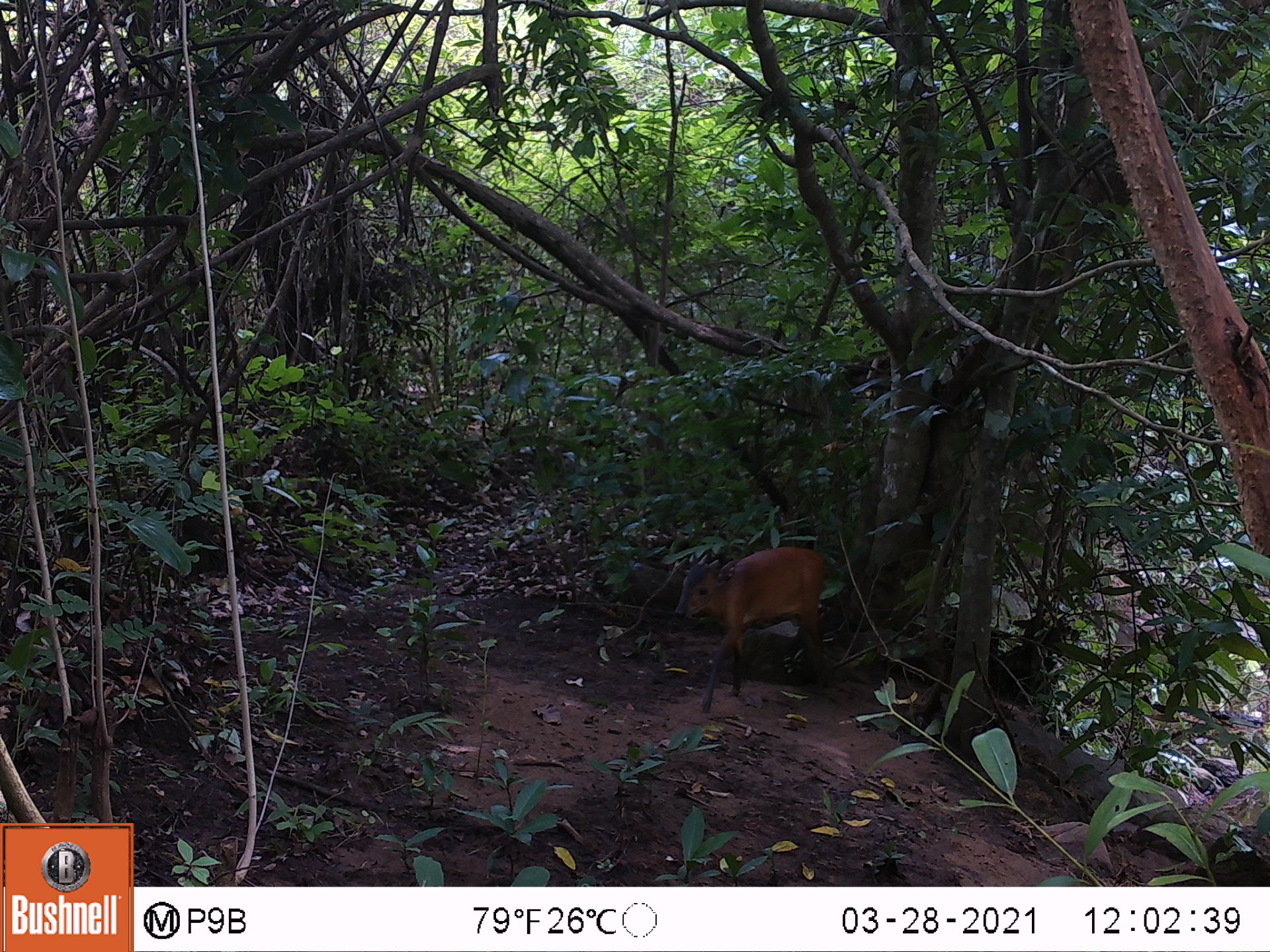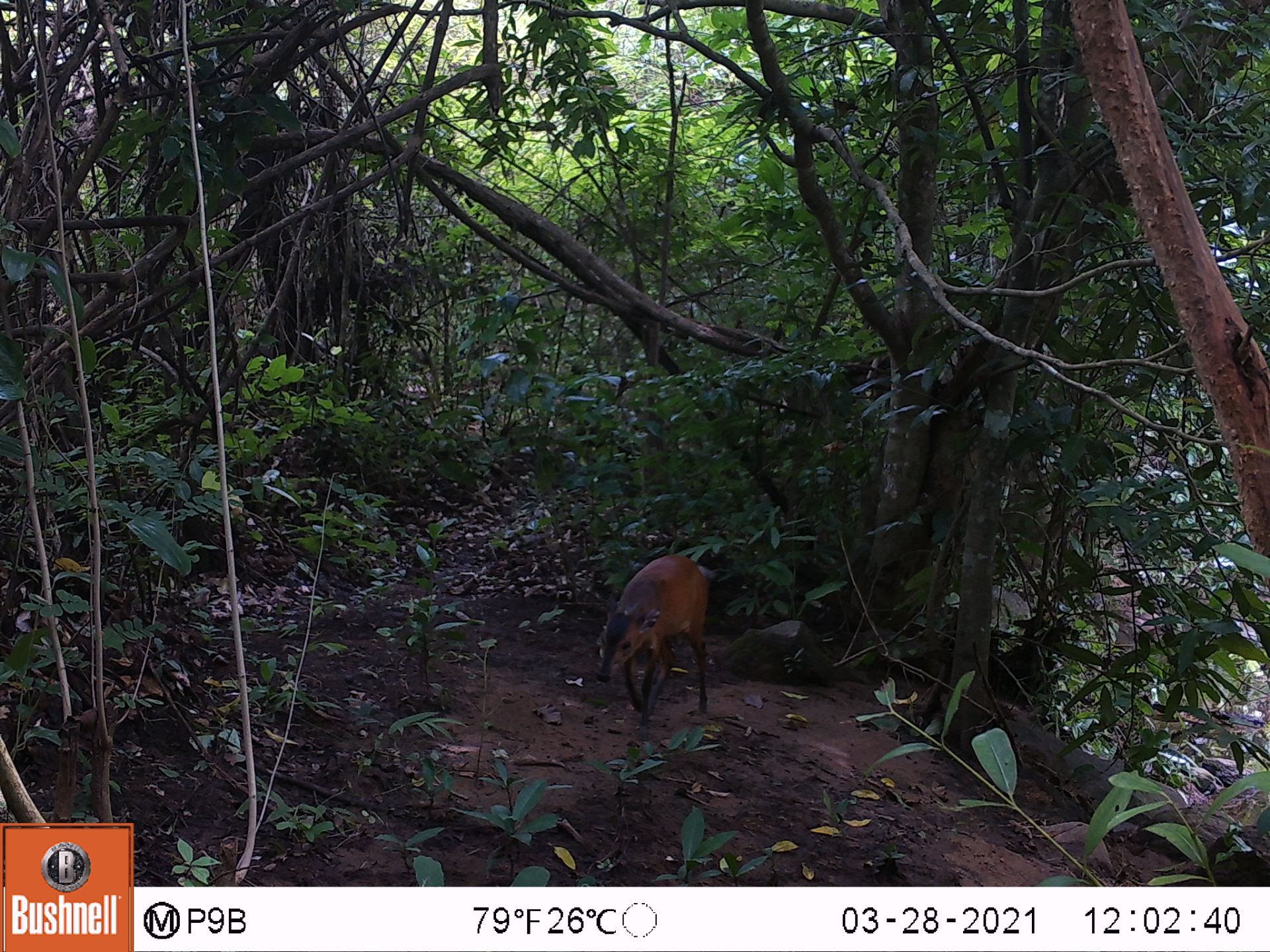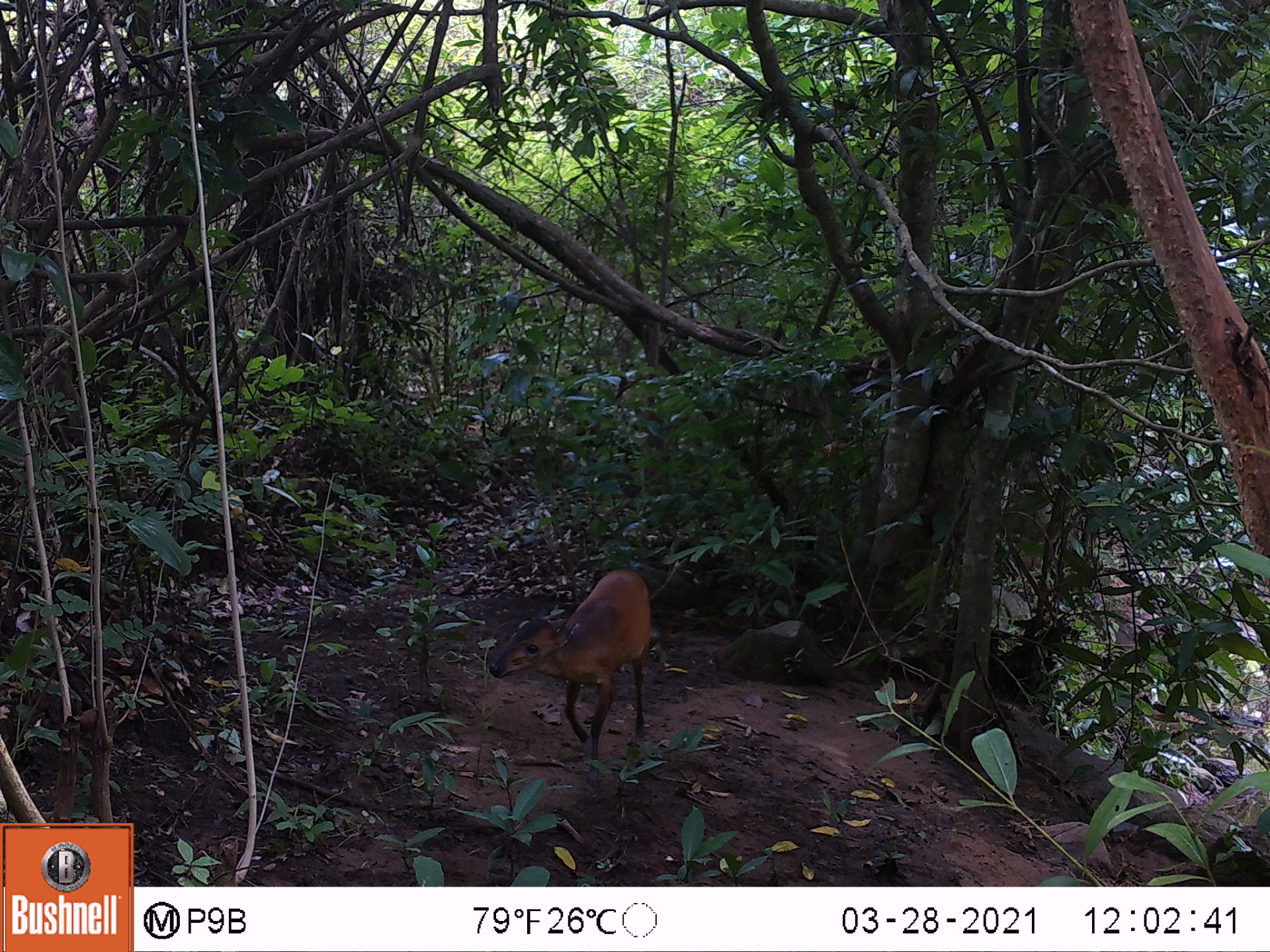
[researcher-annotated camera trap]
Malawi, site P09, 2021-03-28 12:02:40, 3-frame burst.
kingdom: Animalia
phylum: Chordata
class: Mammalia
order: Artiodactyla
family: Bovidae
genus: Cephalophorus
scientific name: Cephalophorus natalensis natalensis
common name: red duiker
Red duiker (Cephalophorus natalensis natalensis), count 1.